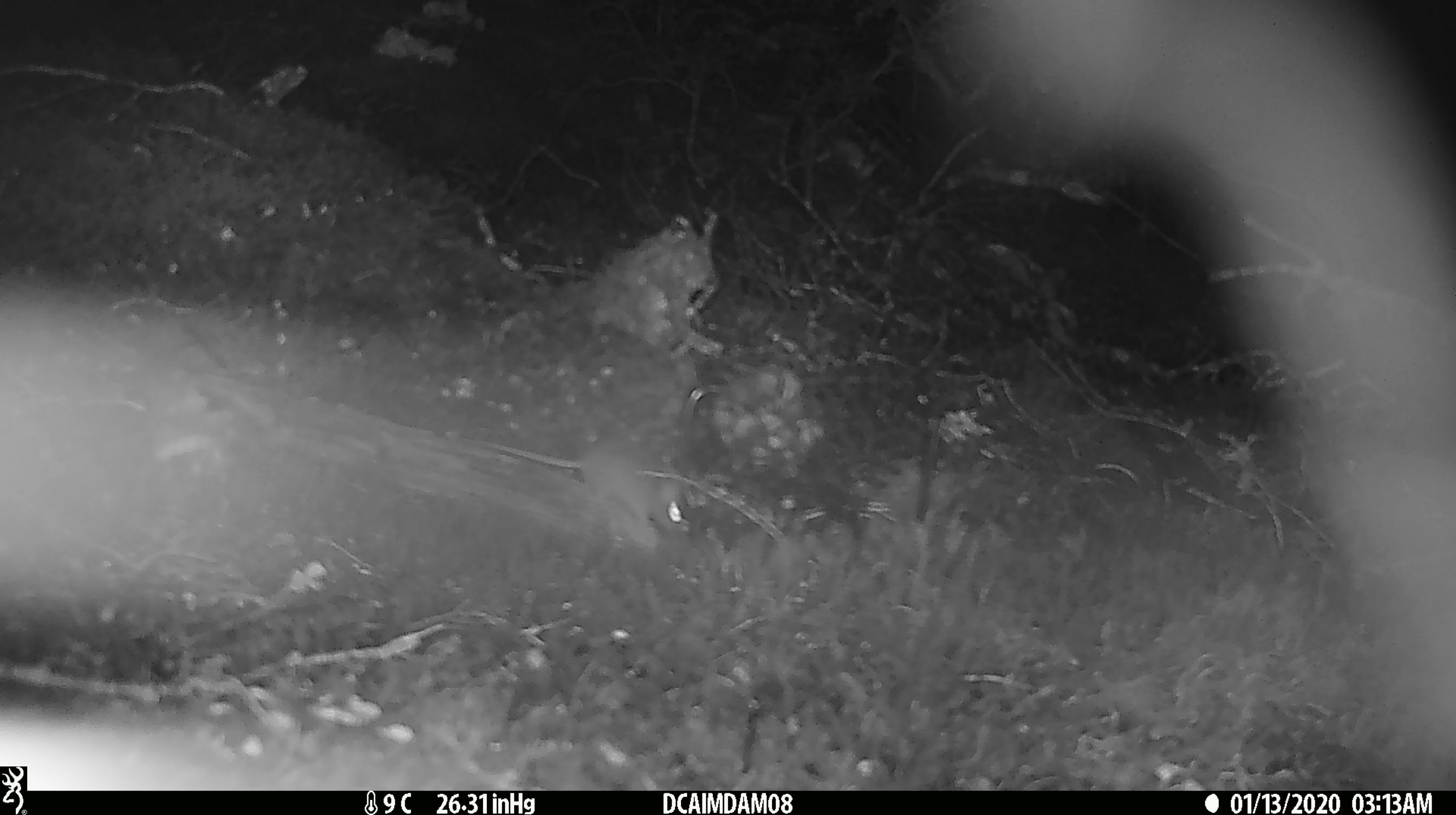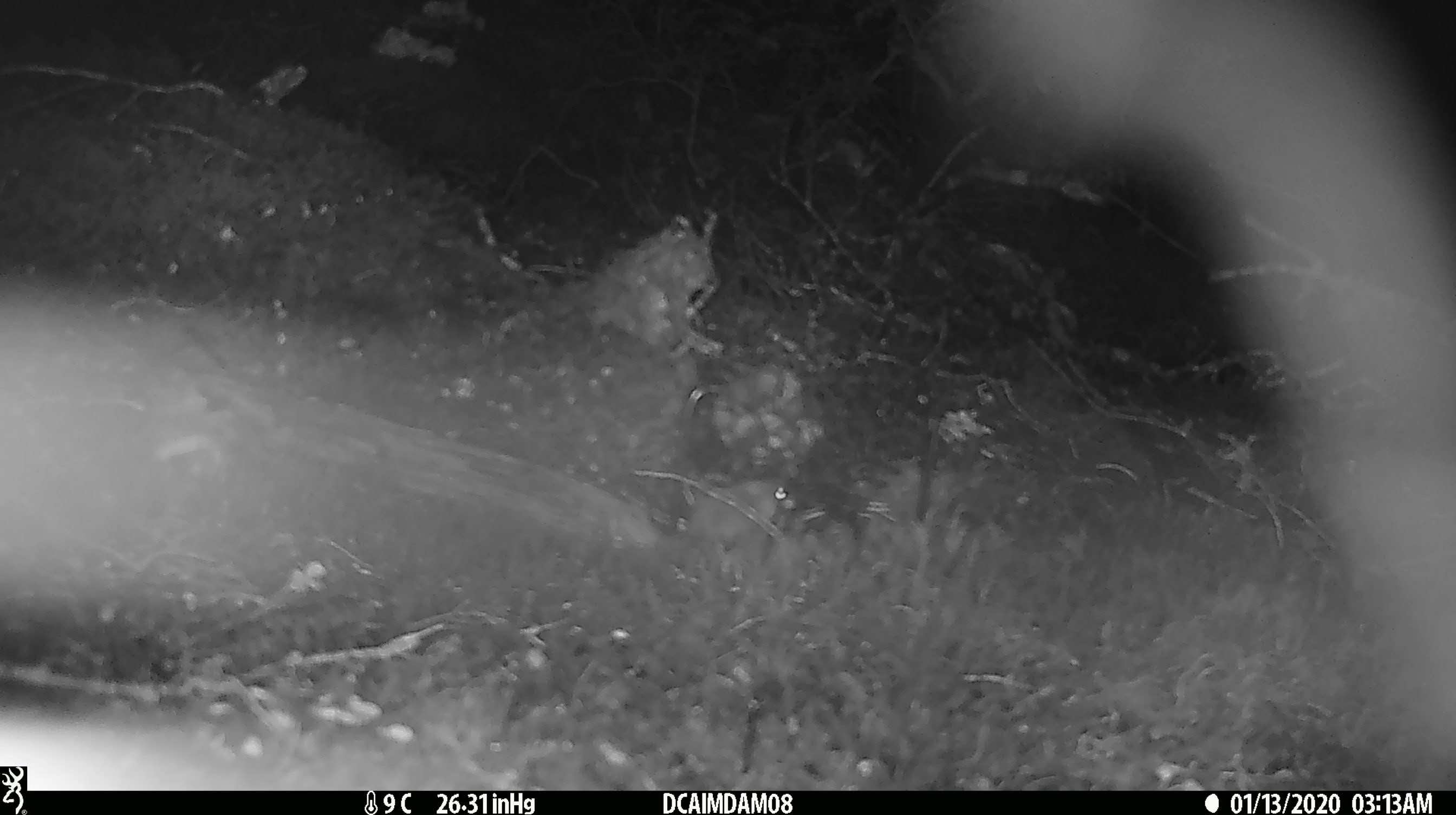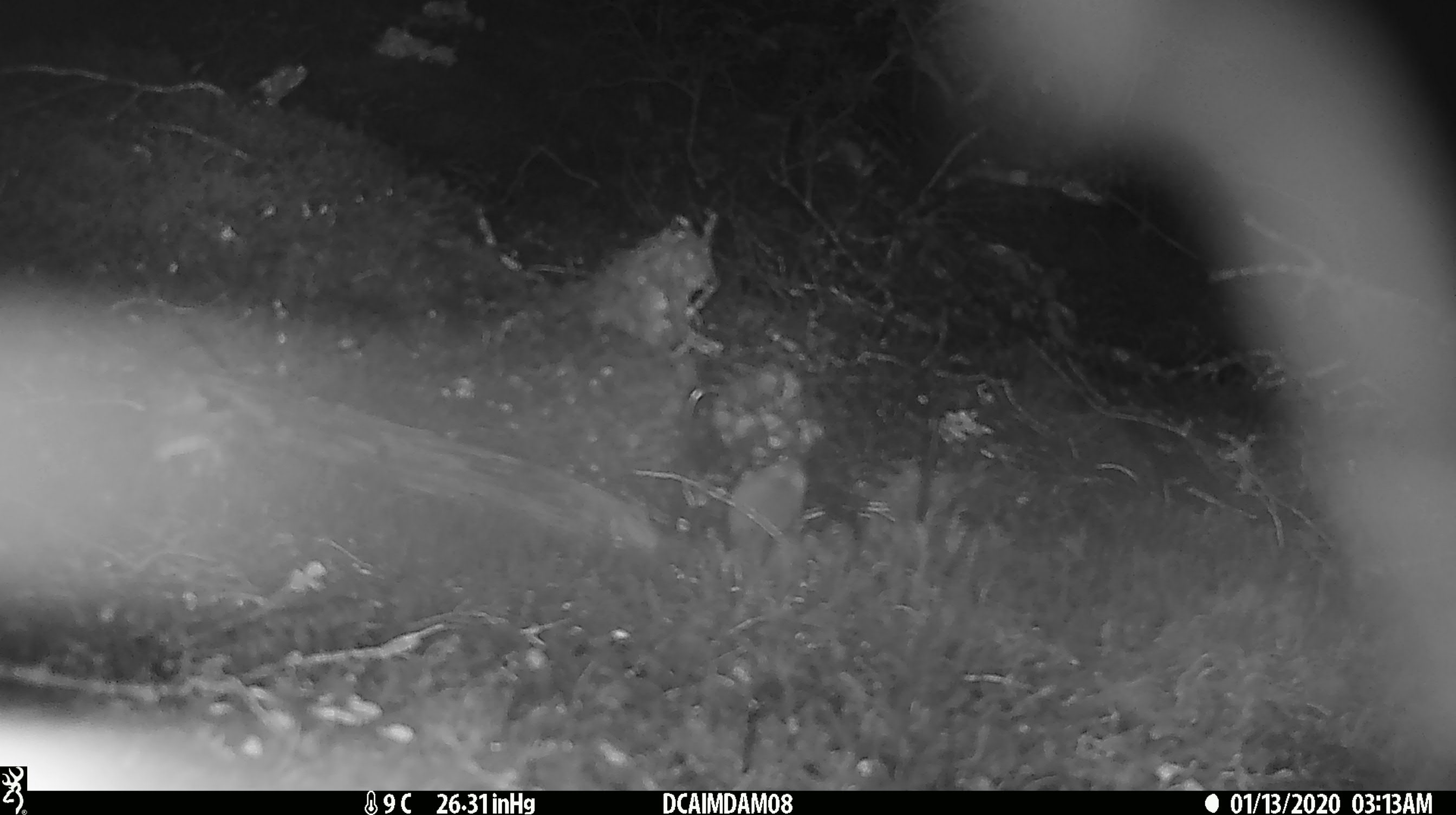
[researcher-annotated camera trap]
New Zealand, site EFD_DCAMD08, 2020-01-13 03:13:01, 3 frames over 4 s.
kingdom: Animalia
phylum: Chordata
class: Mammalia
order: Rodentia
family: Muridae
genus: Mus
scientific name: Mus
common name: mouse